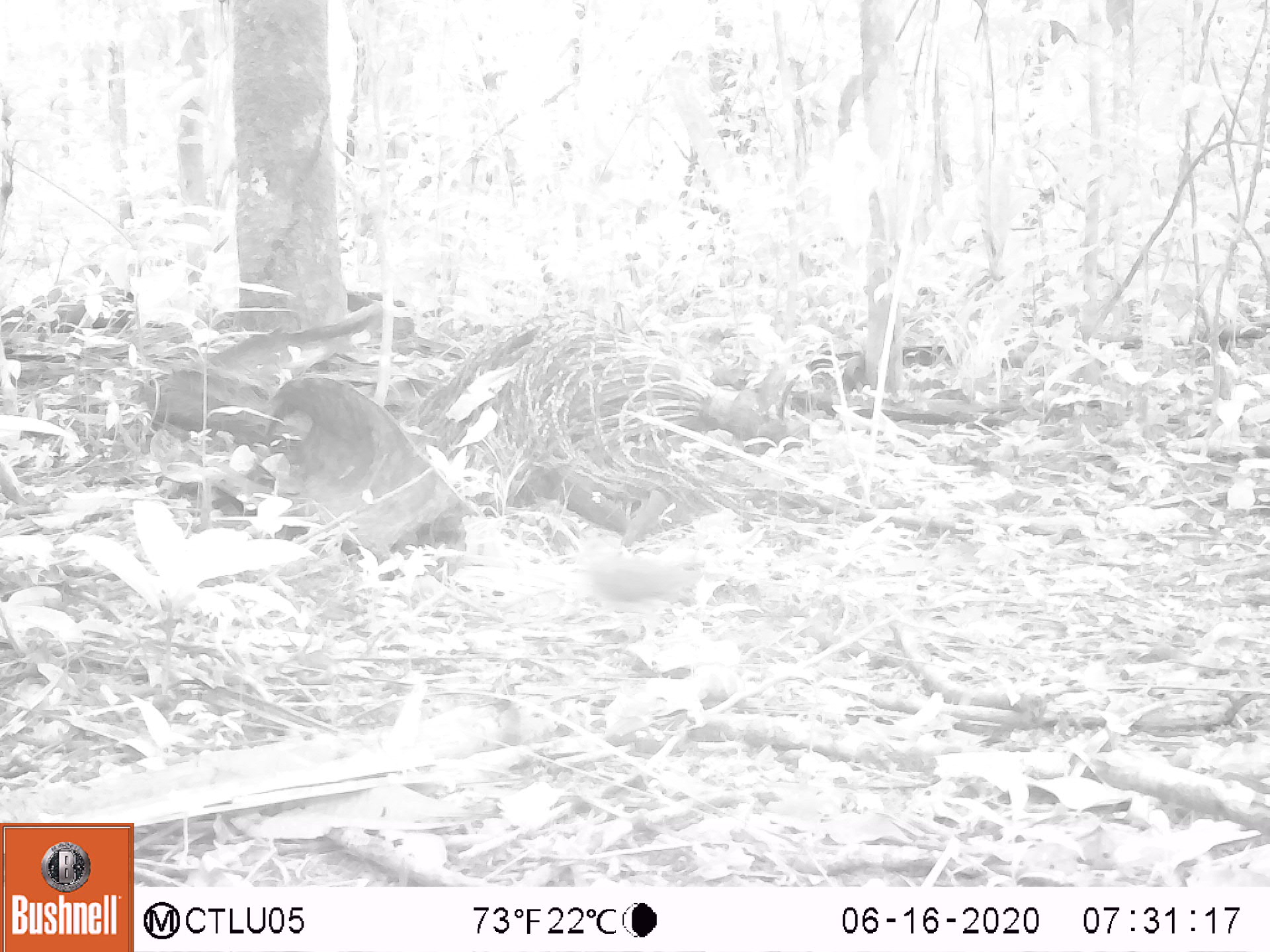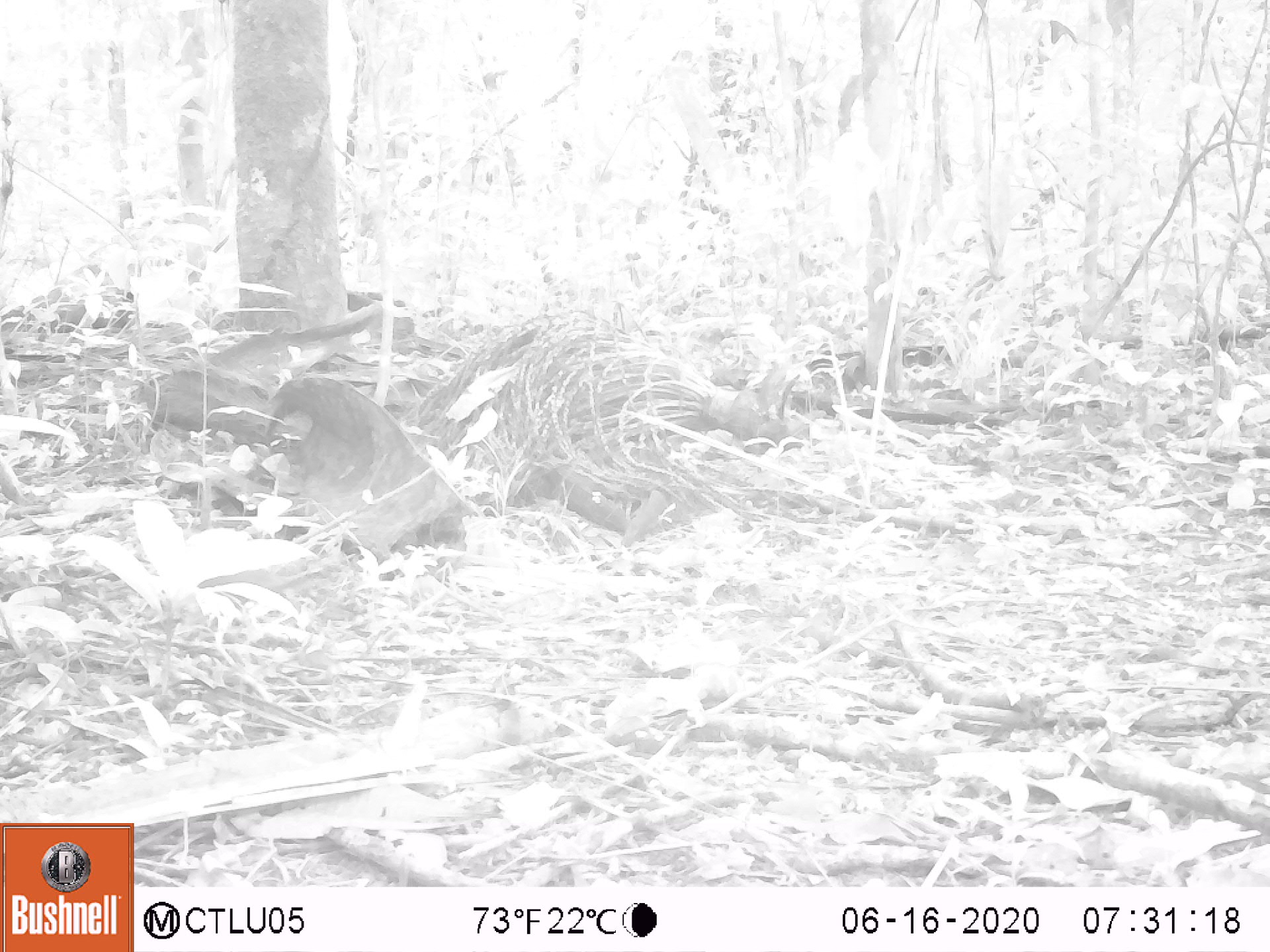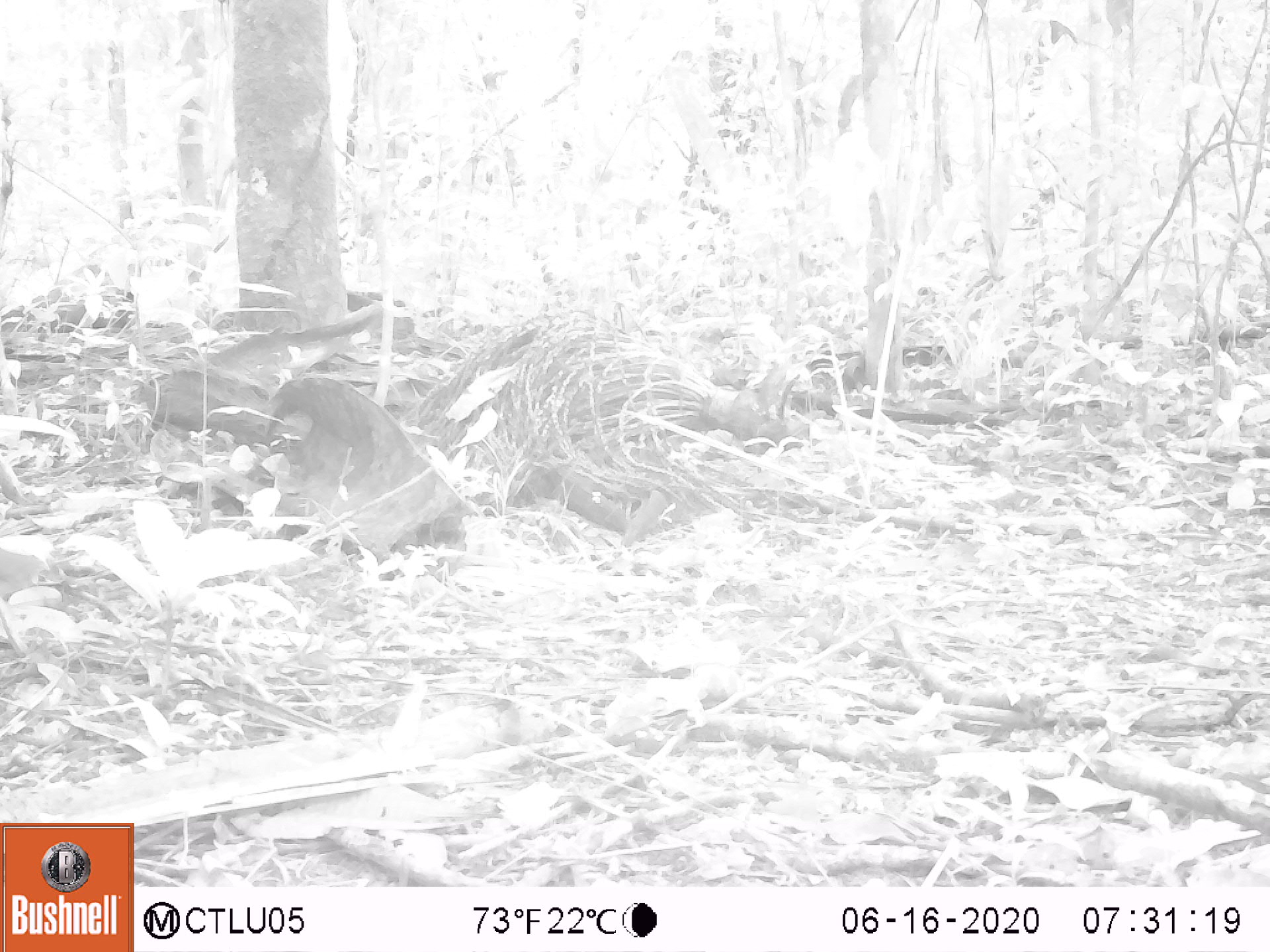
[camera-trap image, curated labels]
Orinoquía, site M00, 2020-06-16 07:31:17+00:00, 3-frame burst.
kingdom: Animalia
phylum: Chordata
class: Aves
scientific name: Aves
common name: bird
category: unknown bird